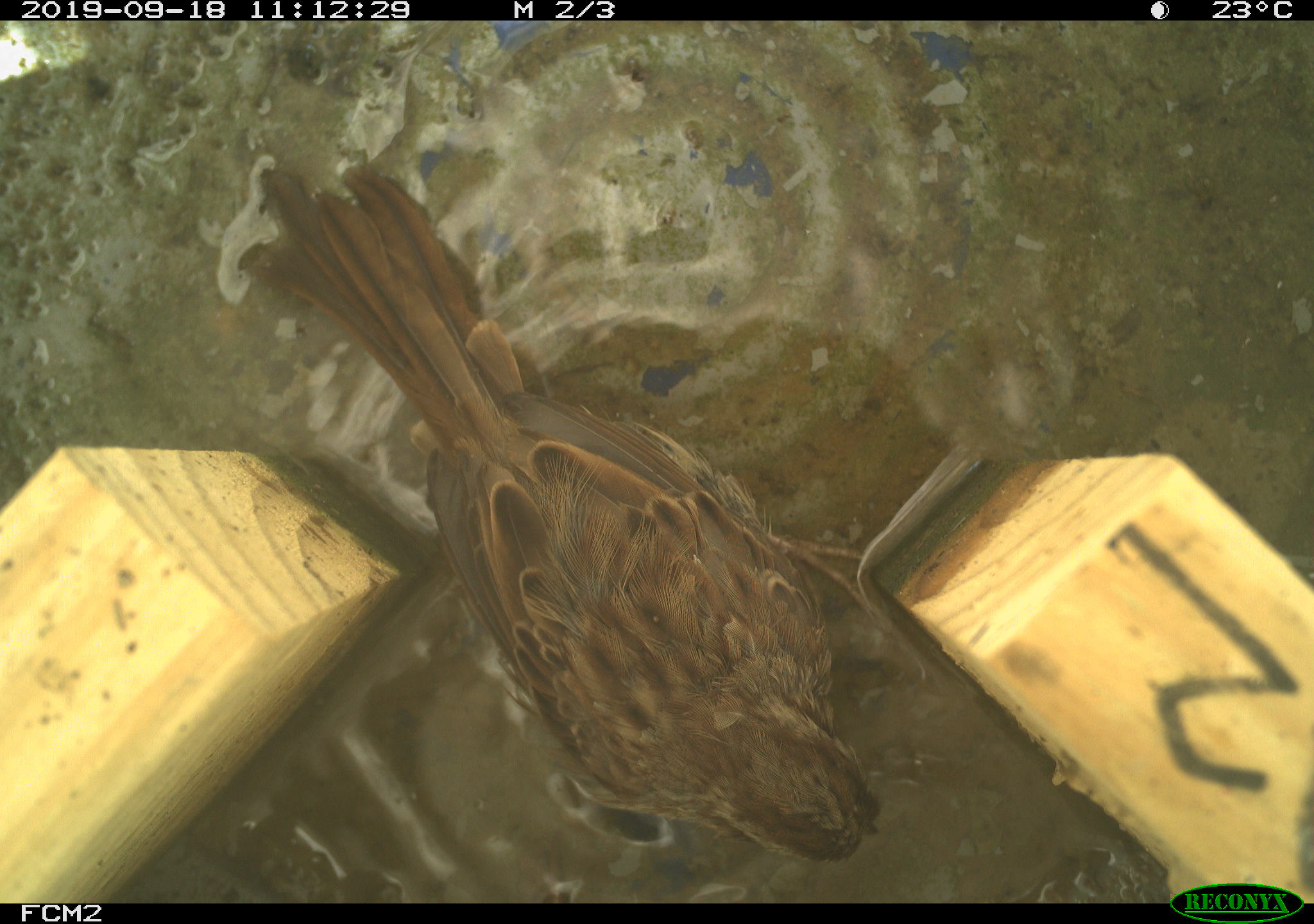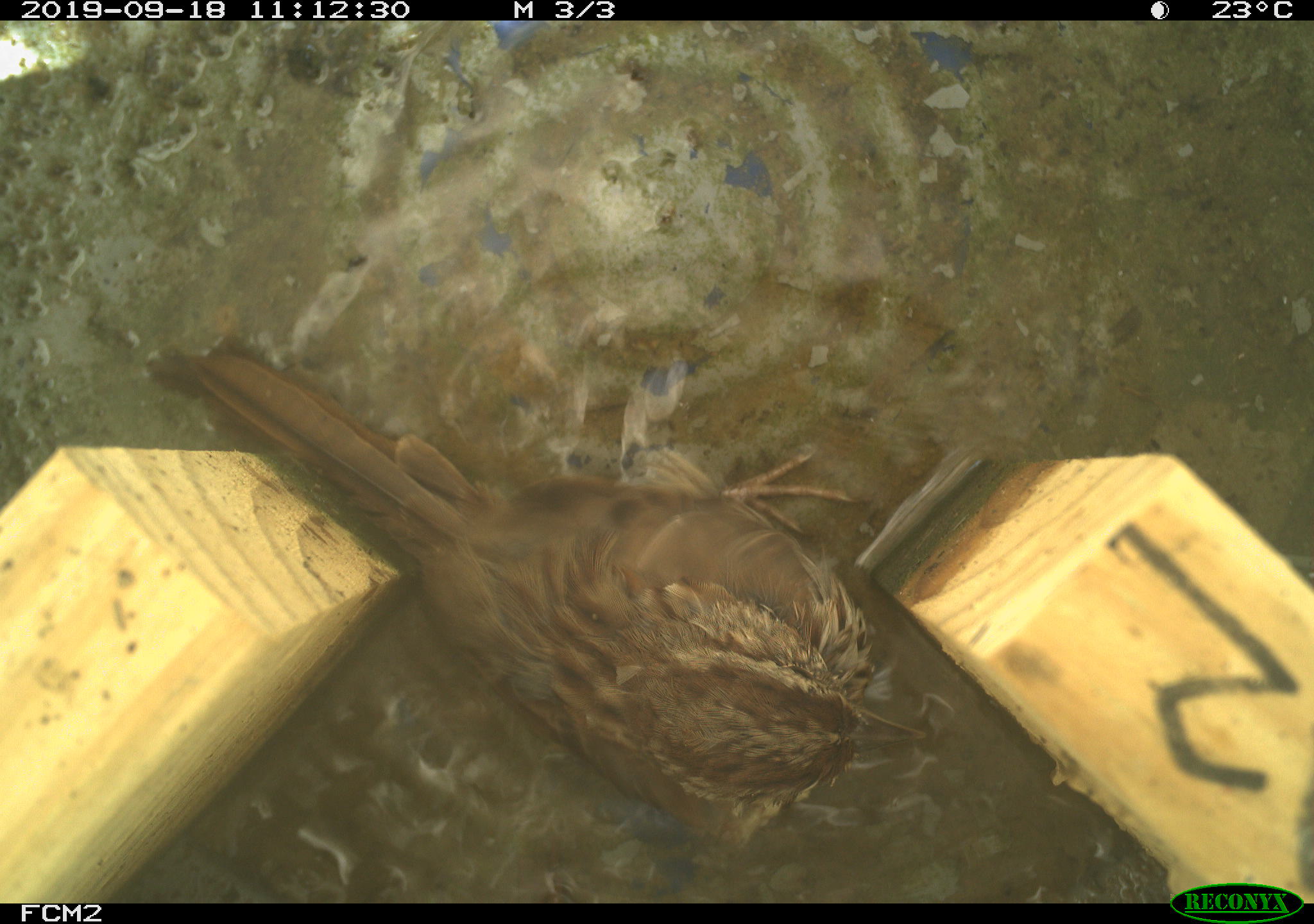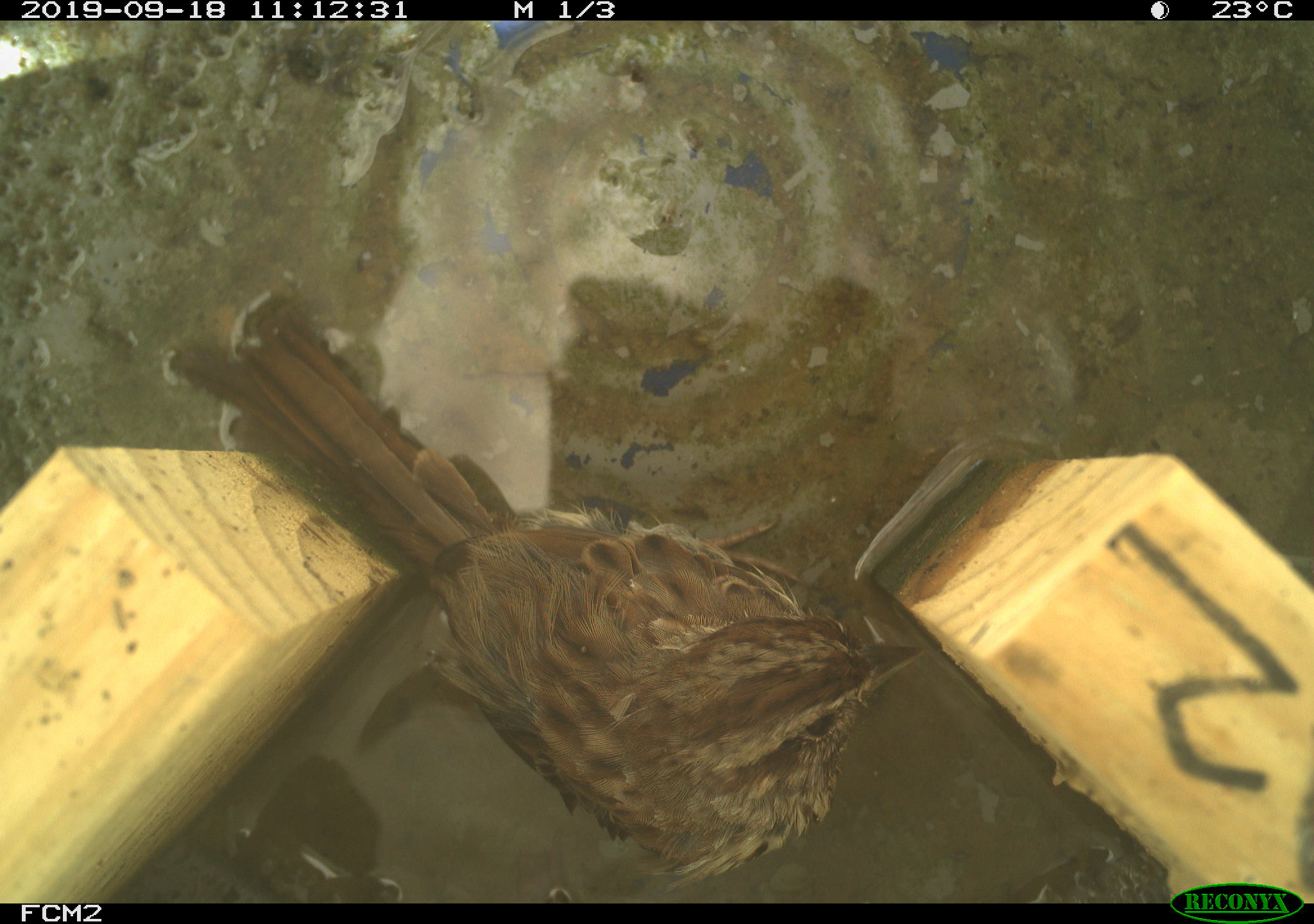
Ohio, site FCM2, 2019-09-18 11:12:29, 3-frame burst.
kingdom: Animalia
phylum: Chordata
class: Aves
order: Passeriformes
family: Passerellidae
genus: Melospiza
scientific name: Melospiza melodia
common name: song sparrow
Song sparrow (Melospiza melodia).